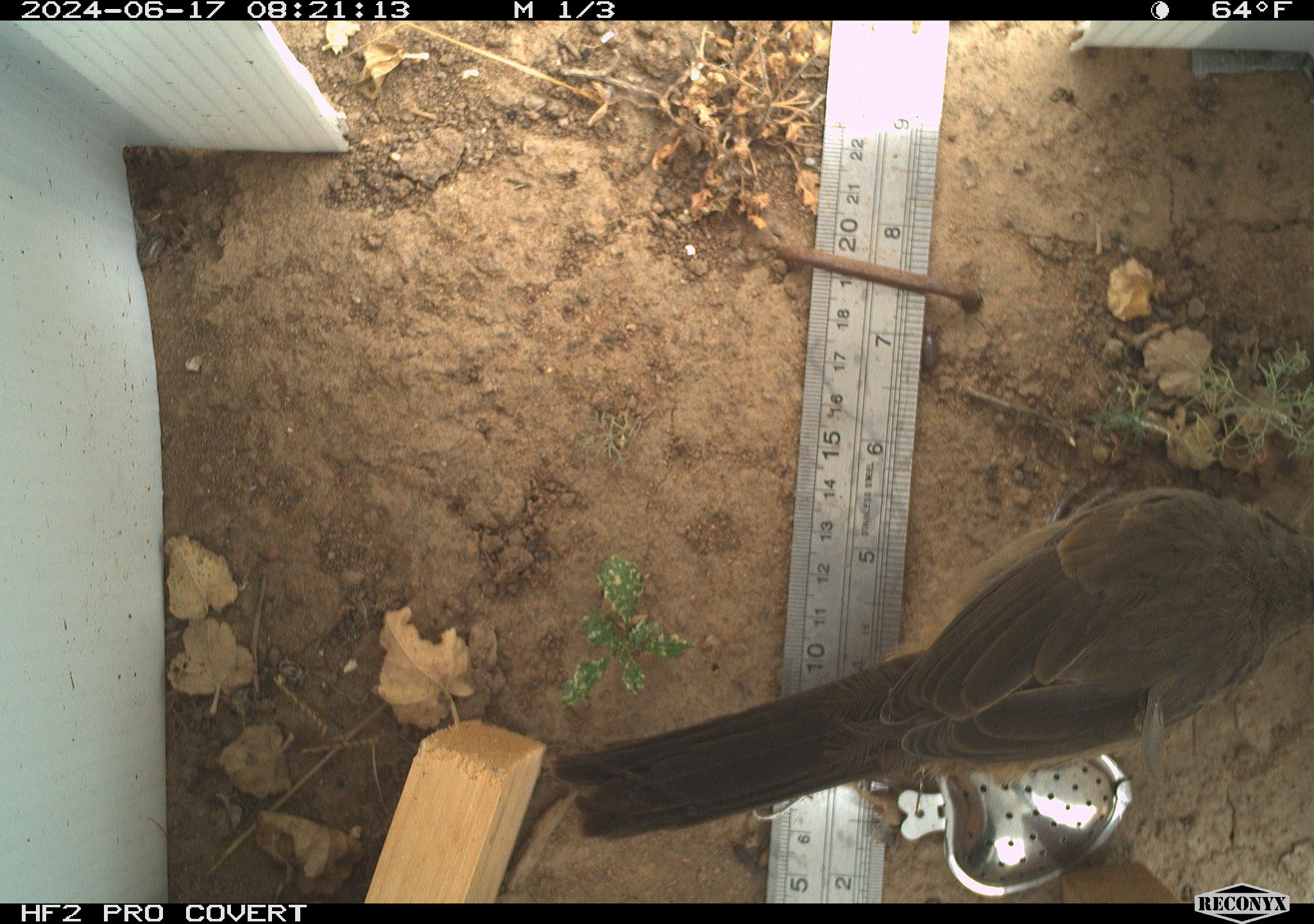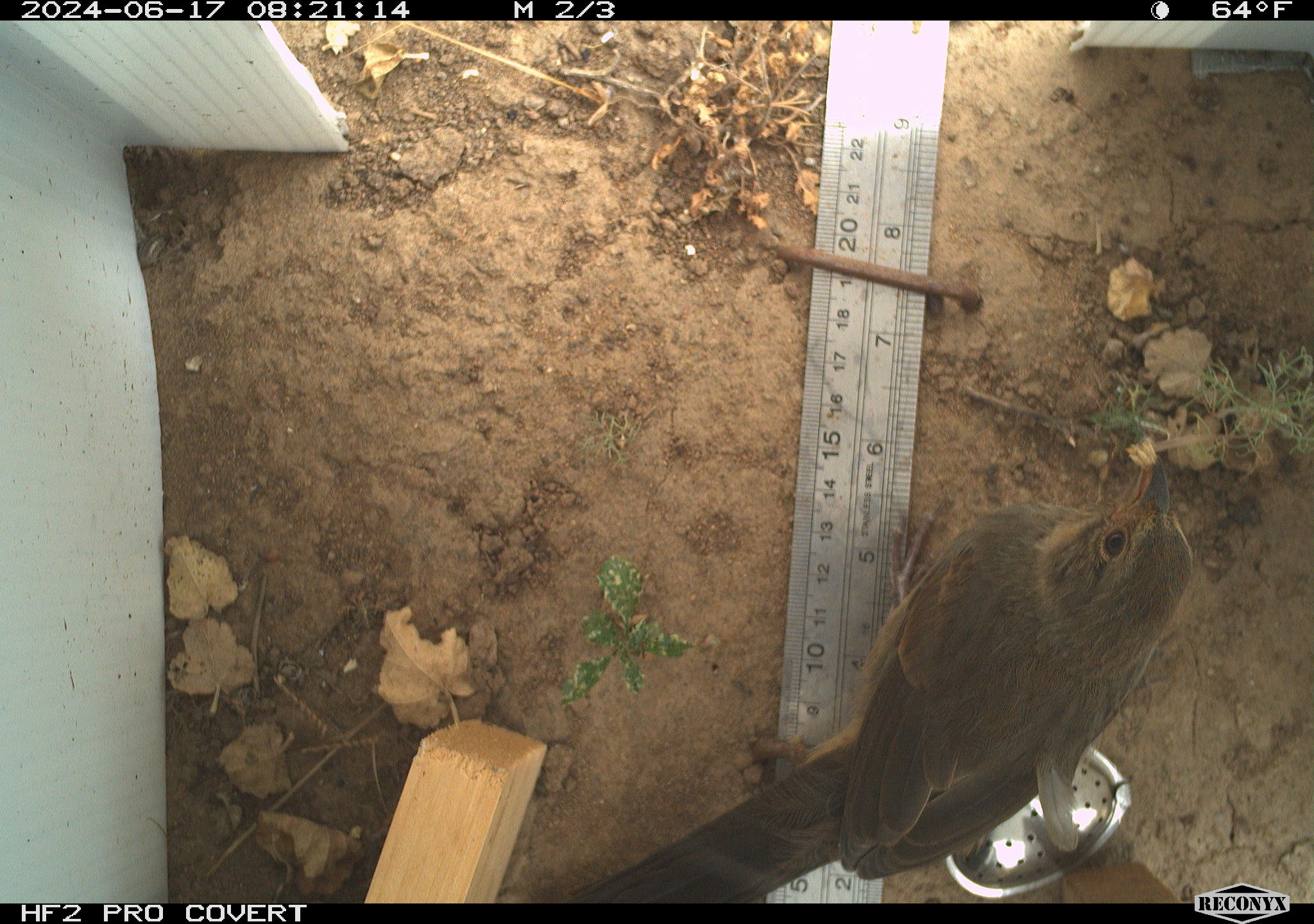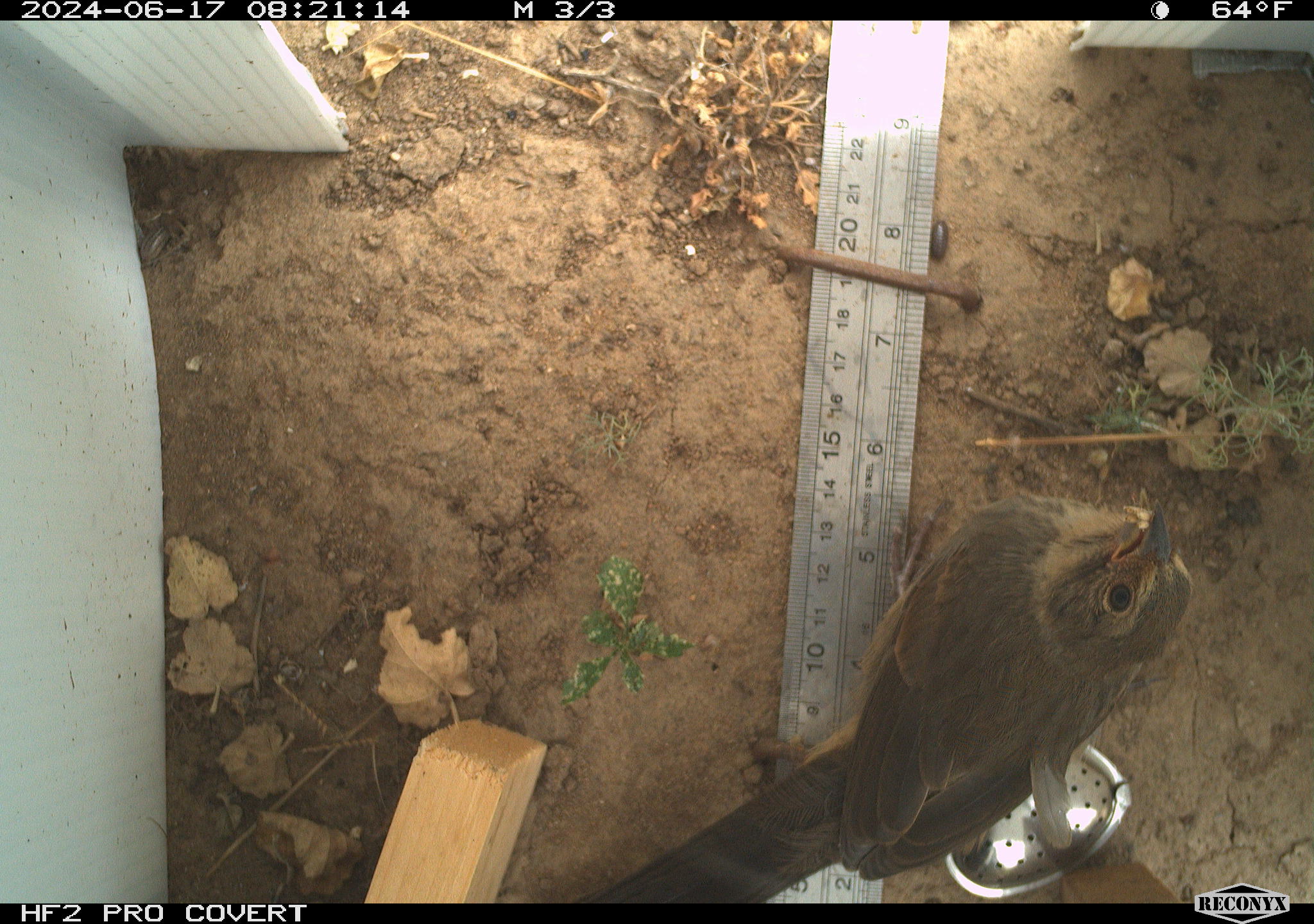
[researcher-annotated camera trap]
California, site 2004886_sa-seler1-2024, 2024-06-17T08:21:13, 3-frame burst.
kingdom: Animalia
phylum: Chordata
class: Aves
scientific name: Aves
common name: bird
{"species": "bird (Aves)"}